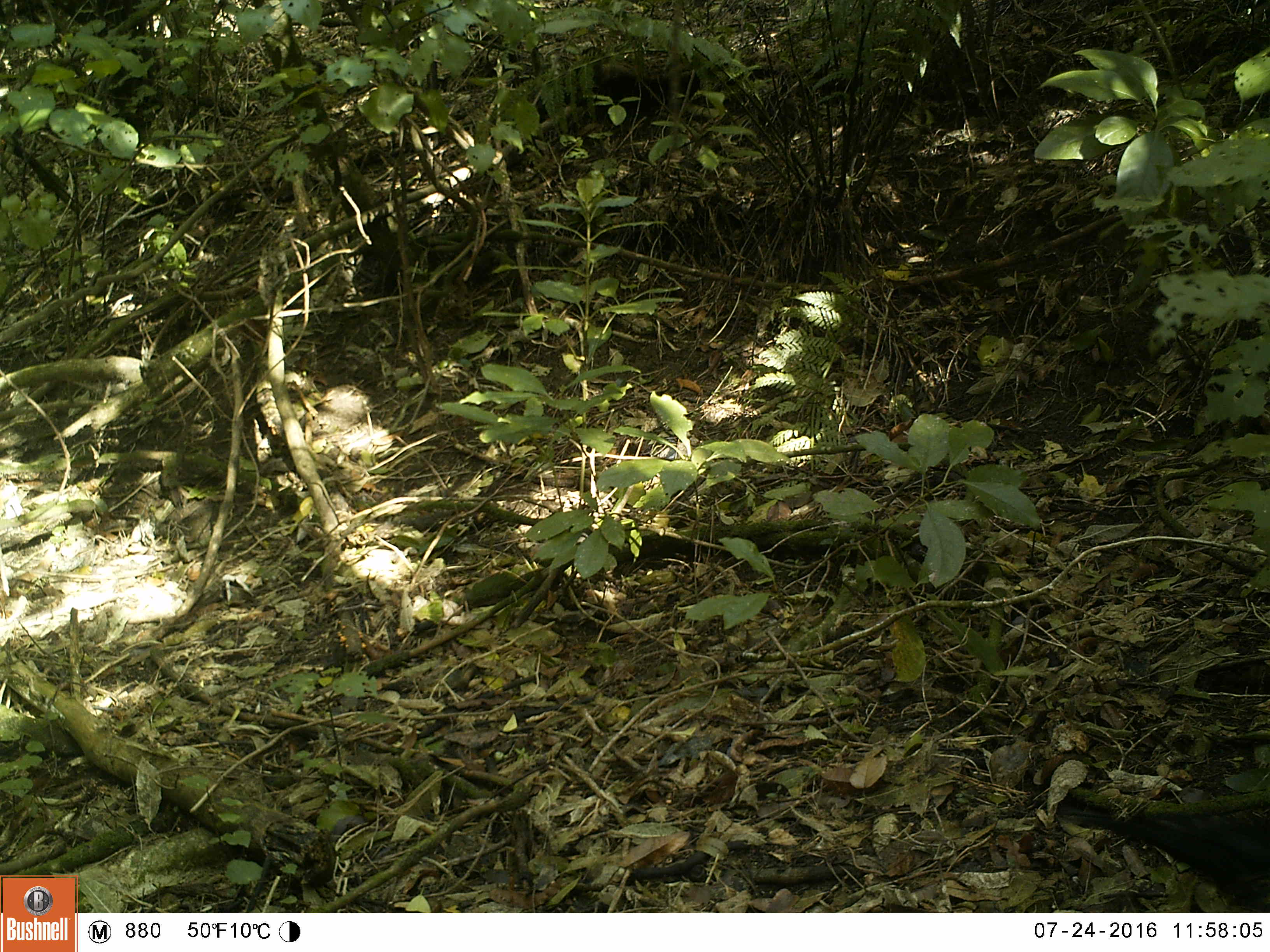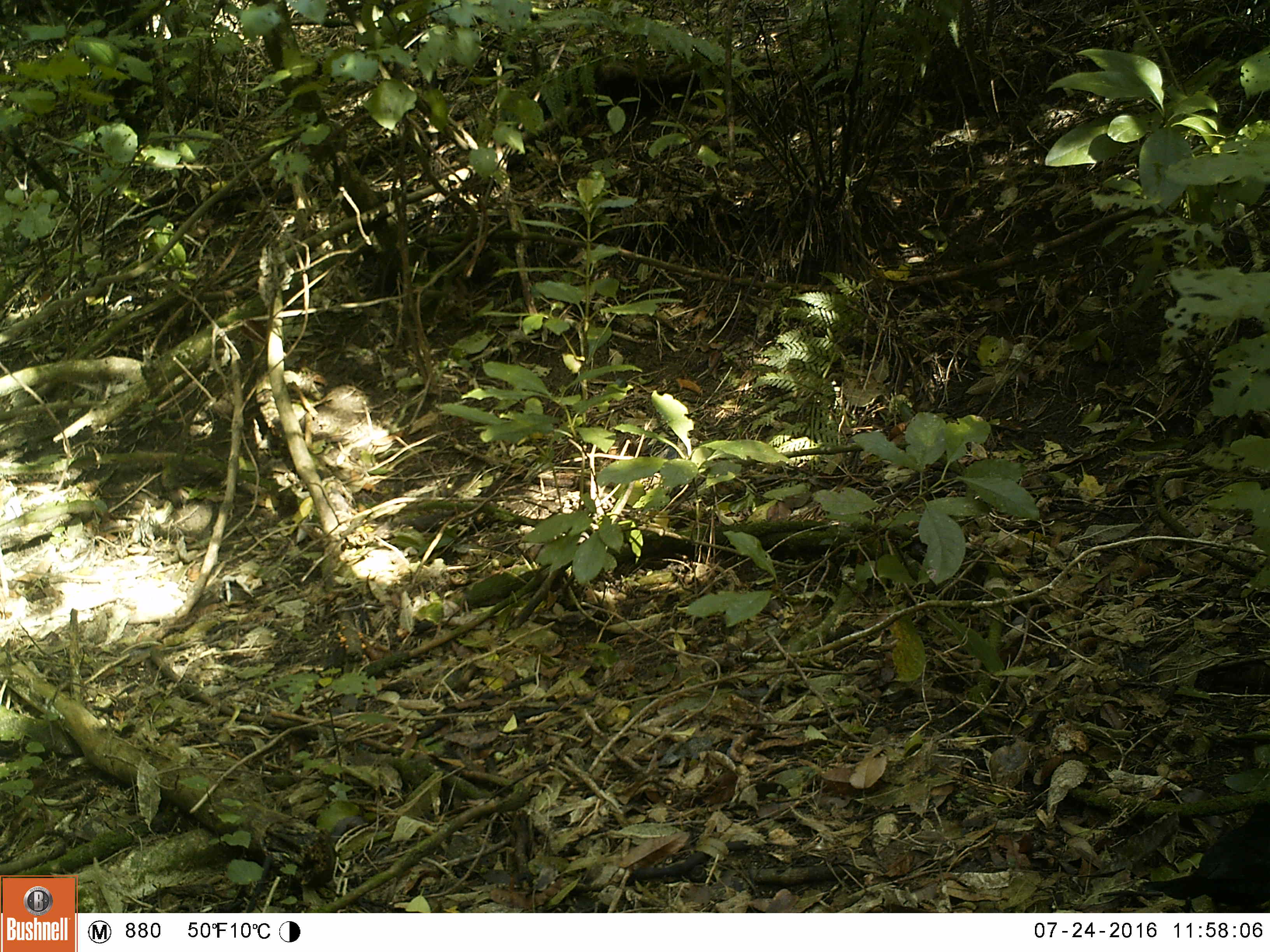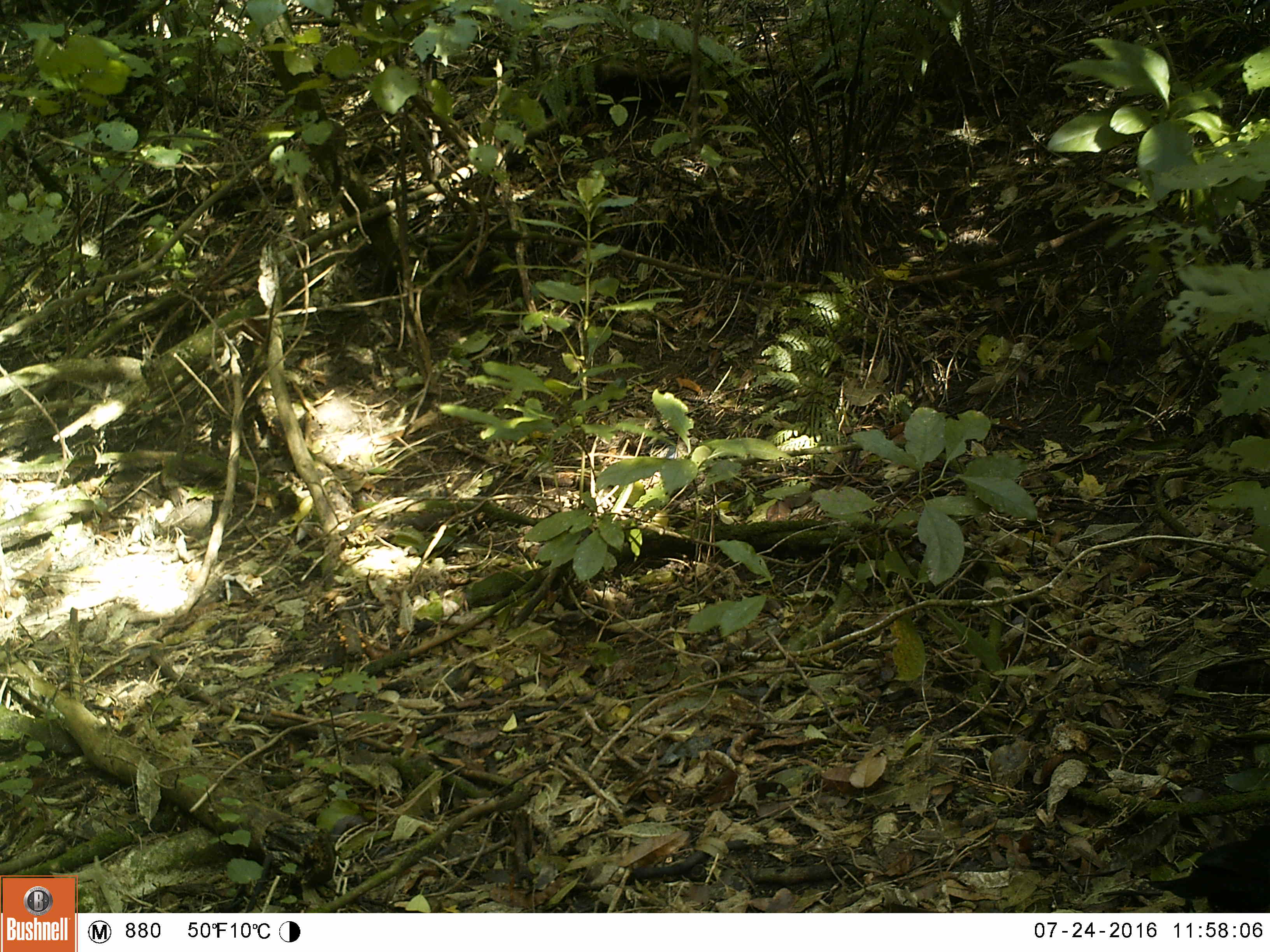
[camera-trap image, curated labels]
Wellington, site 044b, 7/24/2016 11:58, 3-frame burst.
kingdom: Animalia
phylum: Chordata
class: Aves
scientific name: Aves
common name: bird